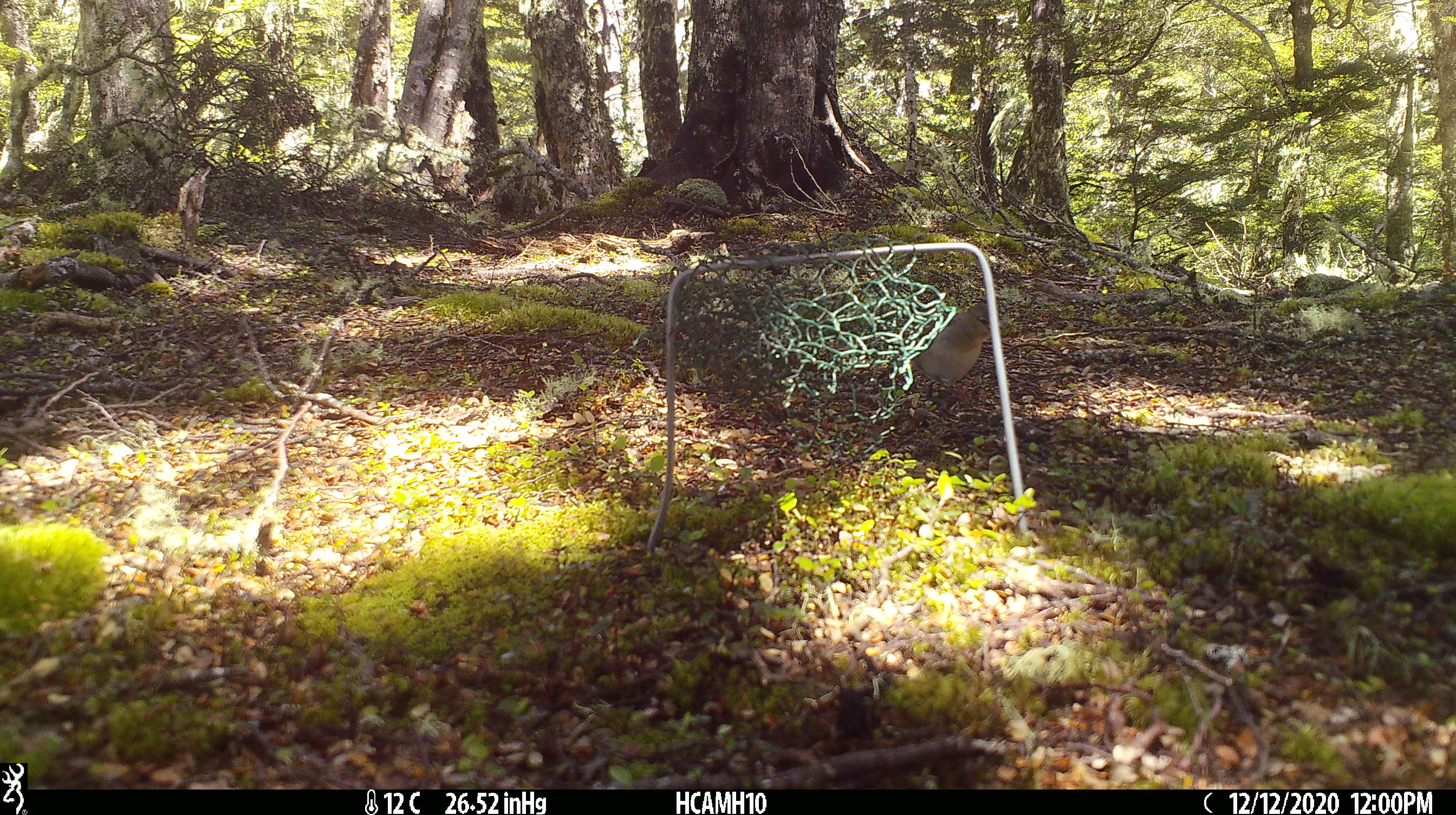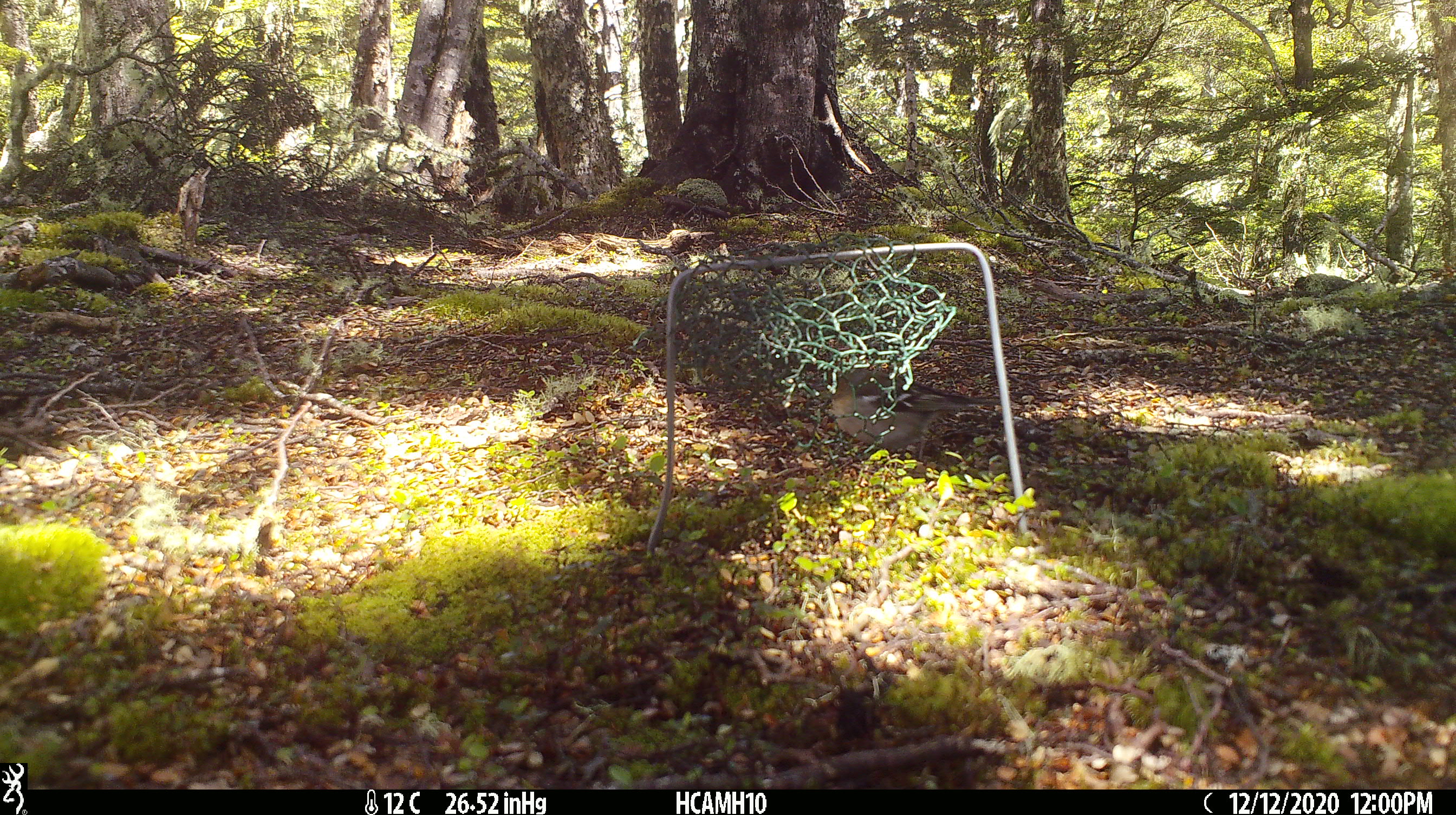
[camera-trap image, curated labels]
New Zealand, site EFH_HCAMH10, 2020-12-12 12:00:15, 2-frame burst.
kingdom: Animalia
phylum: Chordata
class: Aves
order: Passeriformes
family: Fringillidae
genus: Fringilla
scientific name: Fringilla coelebs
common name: common chaffinch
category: chaffinch